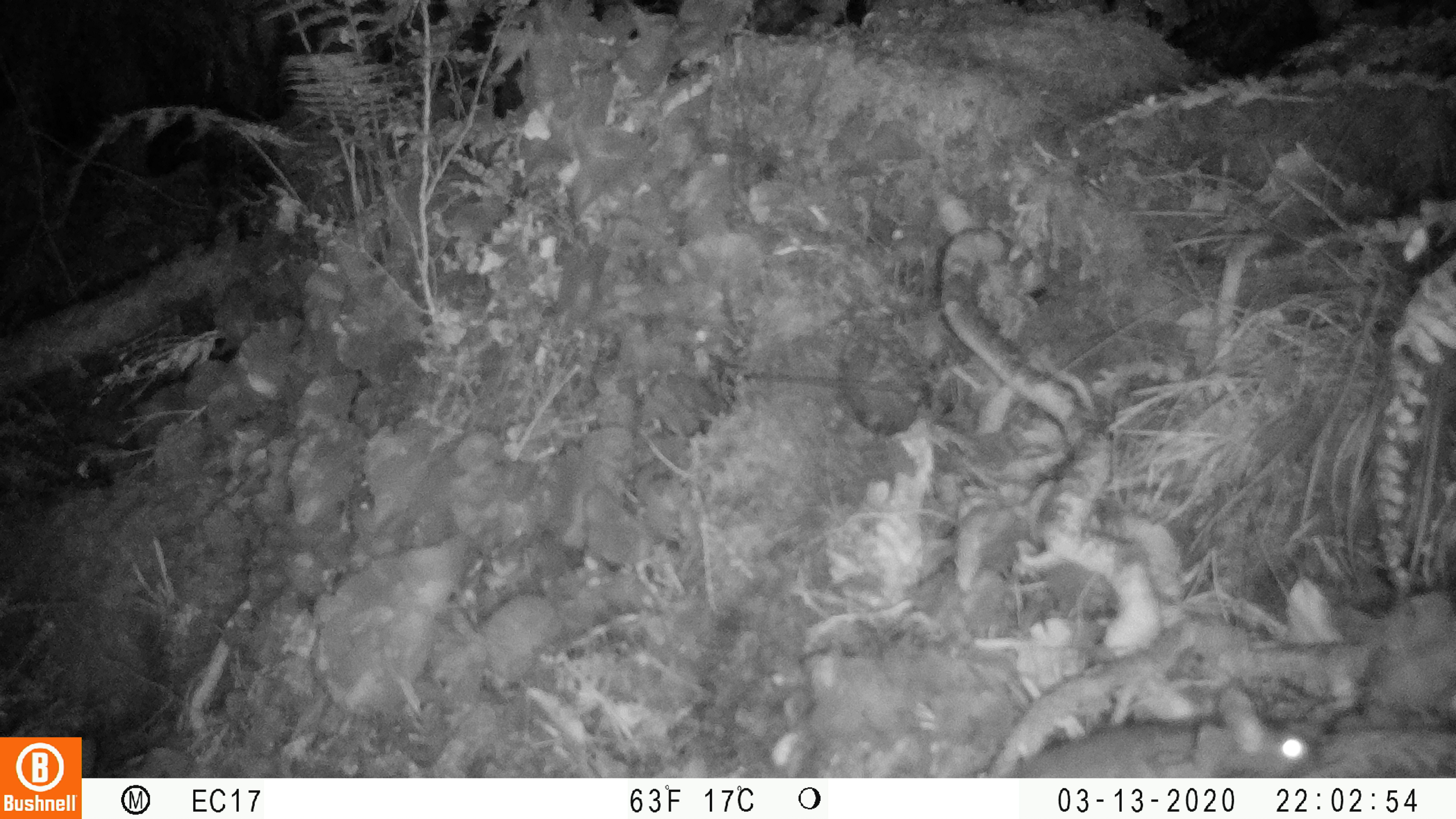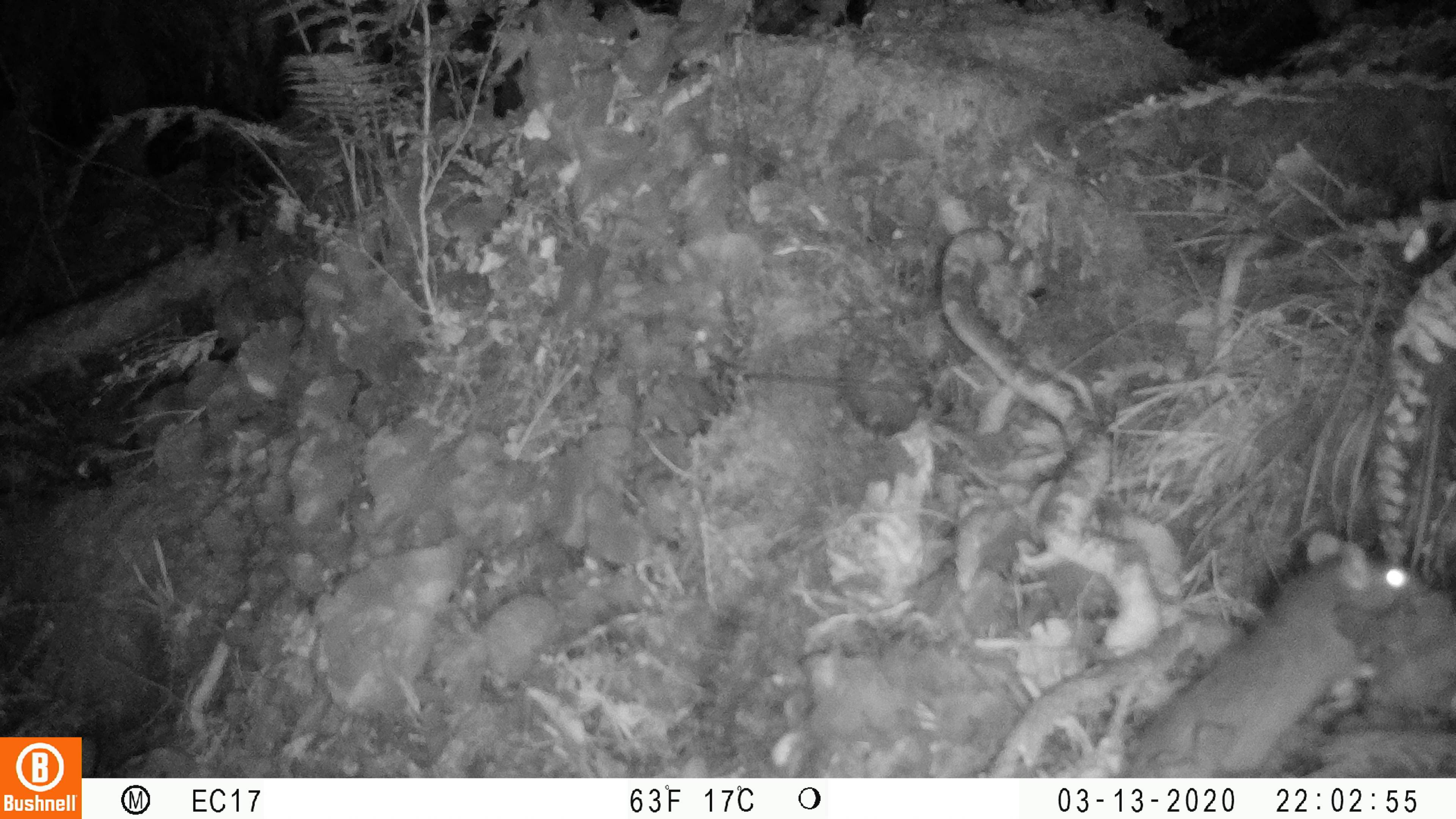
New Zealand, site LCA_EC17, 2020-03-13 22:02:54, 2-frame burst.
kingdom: Animalia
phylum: Chordata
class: Mammalia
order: Rodentia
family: Muridae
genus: Rattus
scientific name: Rattus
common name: rat